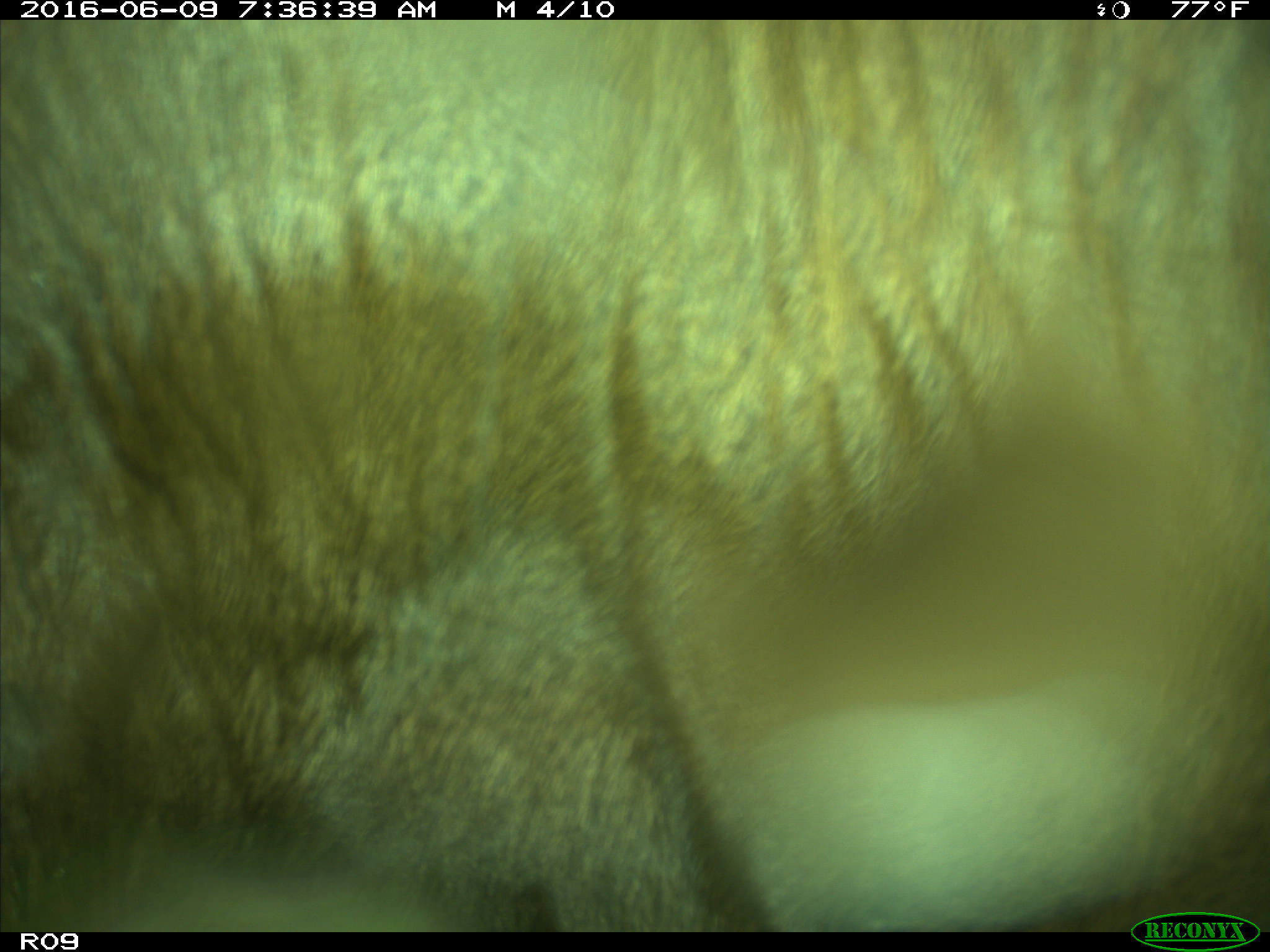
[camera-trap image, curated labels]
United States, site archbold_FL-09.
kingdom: Animalia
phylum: Chordata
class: Mammalia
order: Artiodactyla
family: Bovidae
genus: Bos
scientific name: Bos taurus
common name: domestic cow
Bos taurus (domestic cow).